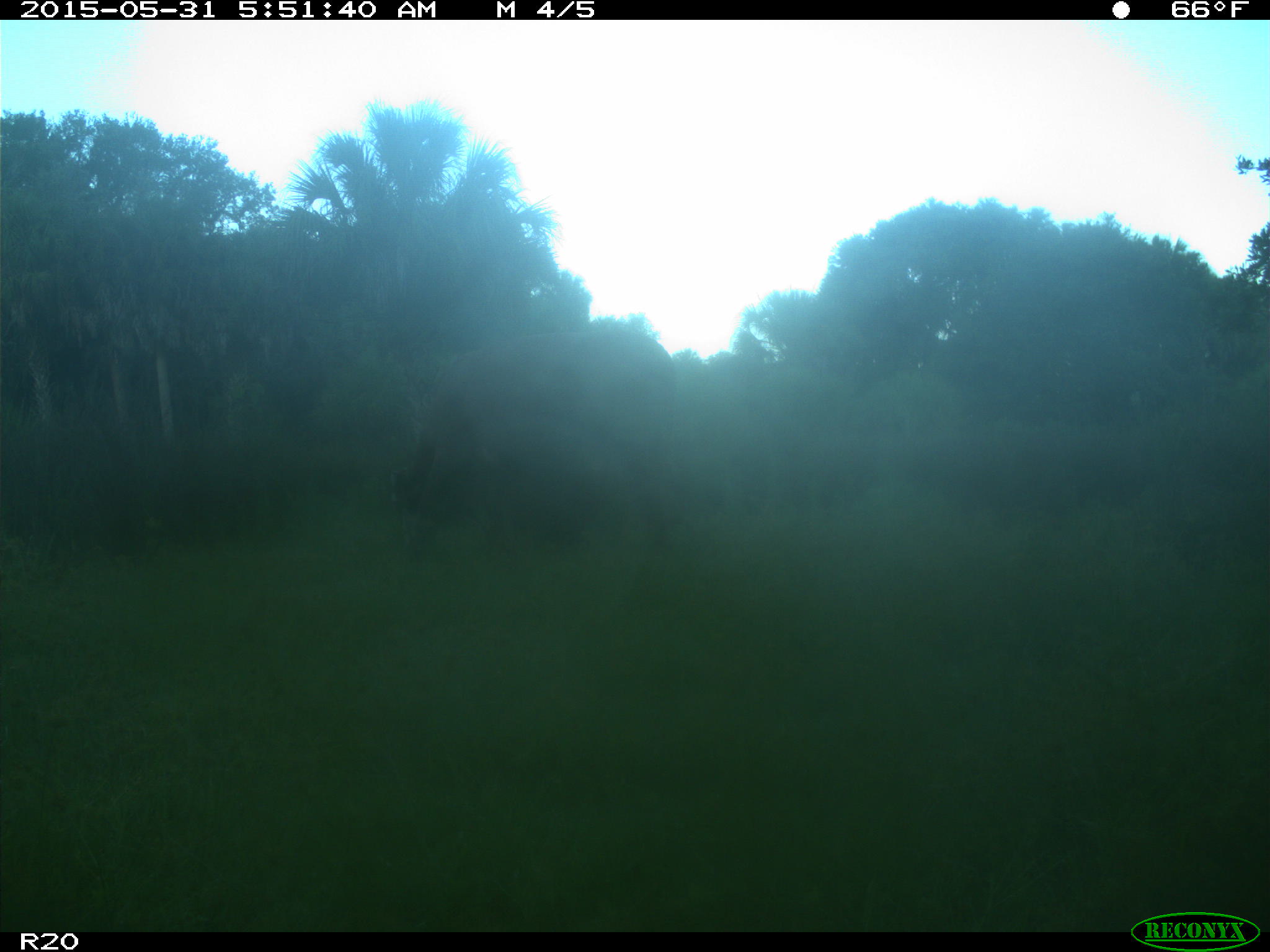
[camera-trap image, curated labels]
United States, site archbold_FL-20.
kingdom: Animalia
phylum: Chordata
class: Mammalia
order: Artiodactyla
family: Bovidae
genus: Bos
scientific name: Bos taurus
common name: domestic cow